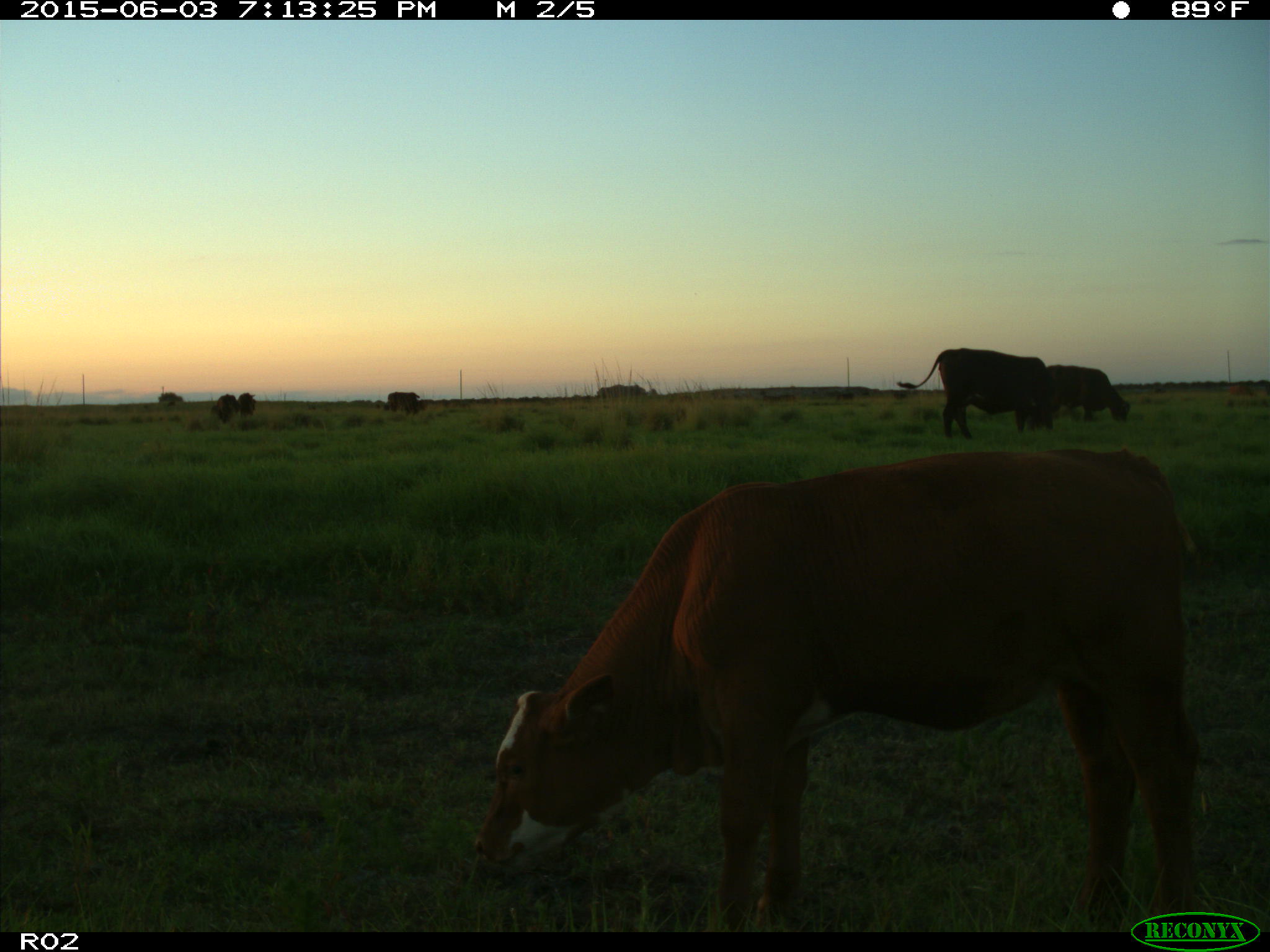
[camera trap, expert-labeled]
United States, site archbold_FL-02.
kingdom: Animalia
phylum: Chordata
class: Mammalia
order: Artiodactyla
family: Bovidae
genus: Bos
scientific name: Bos taurus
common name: domestic cow